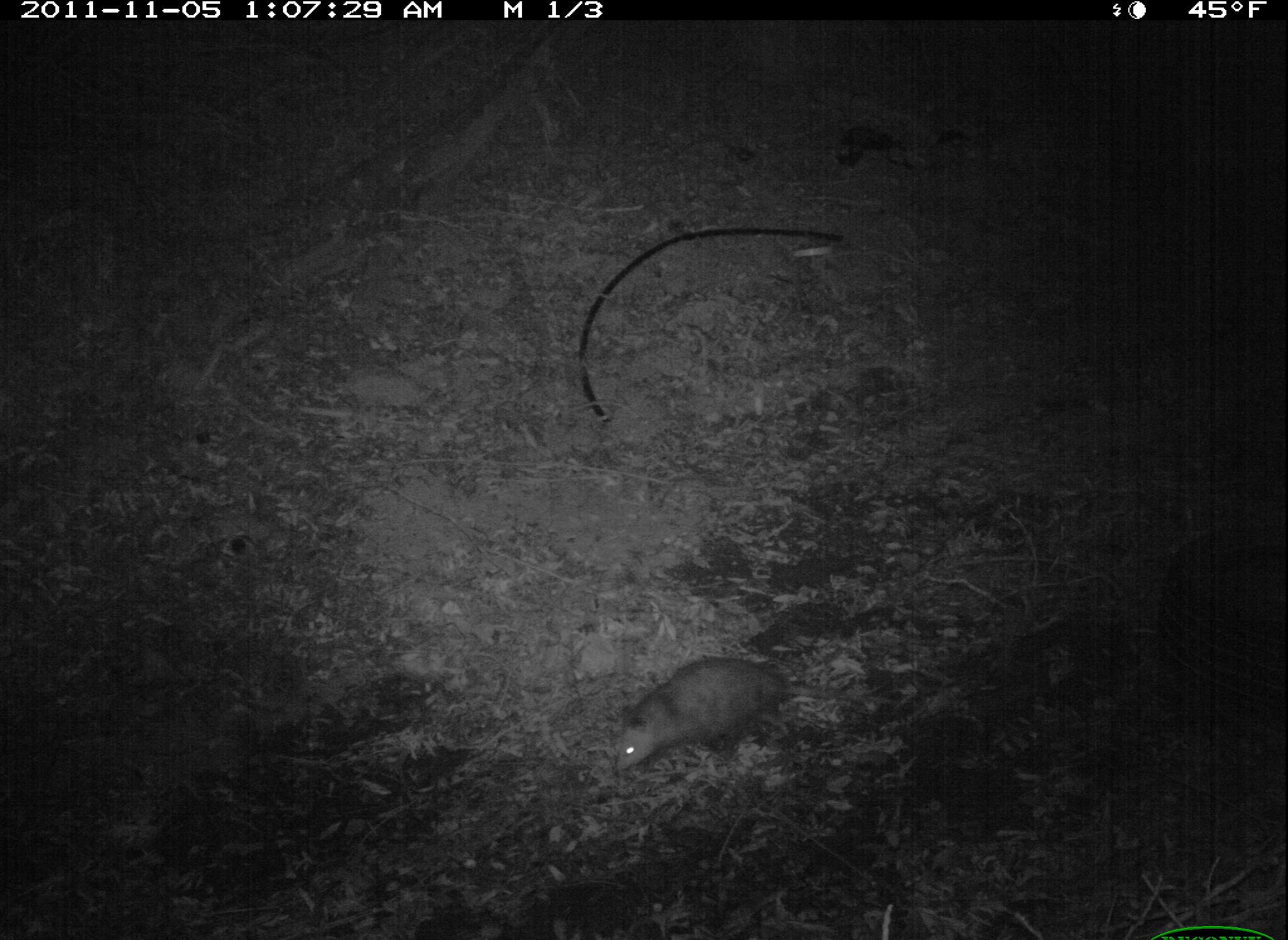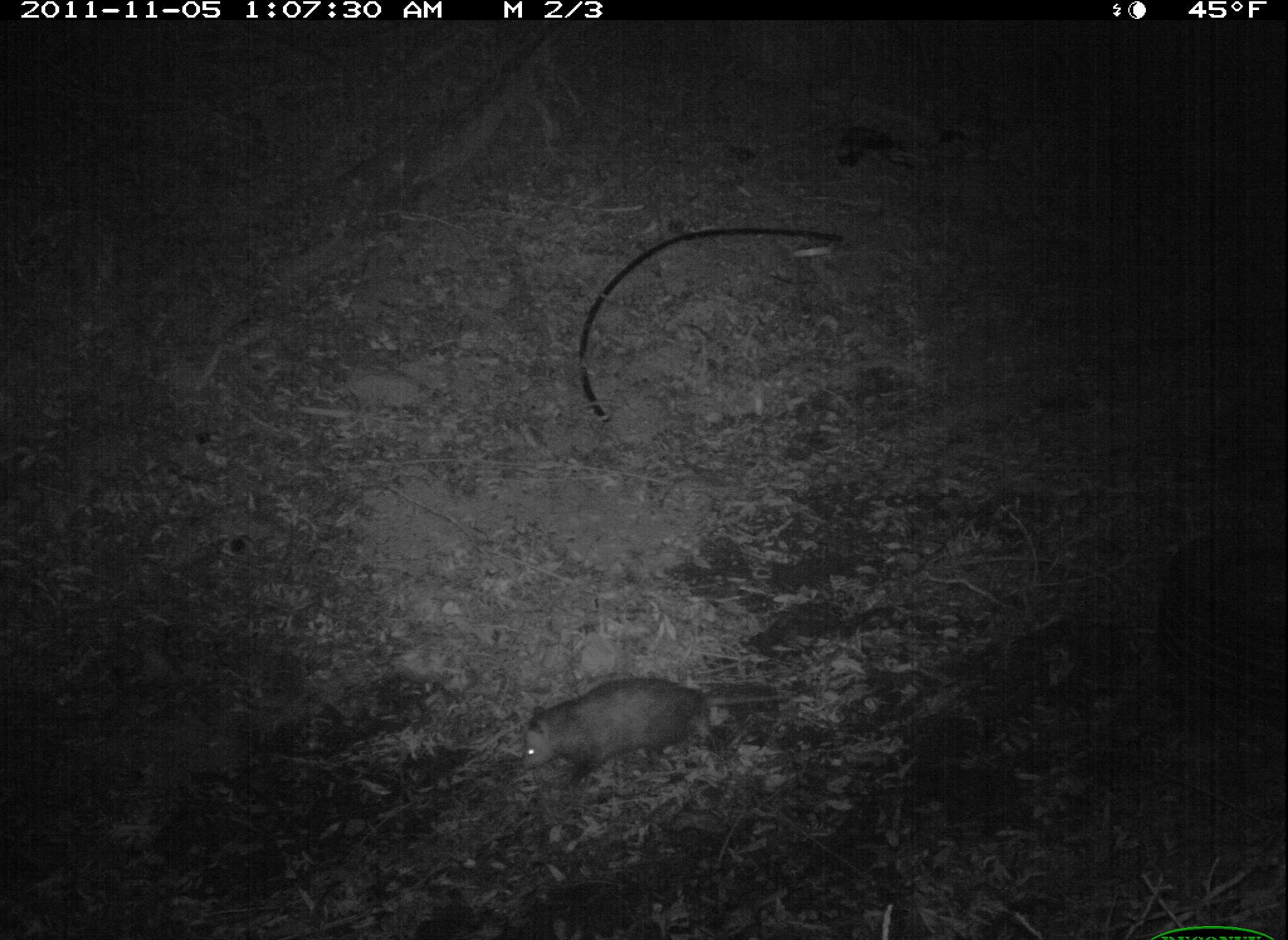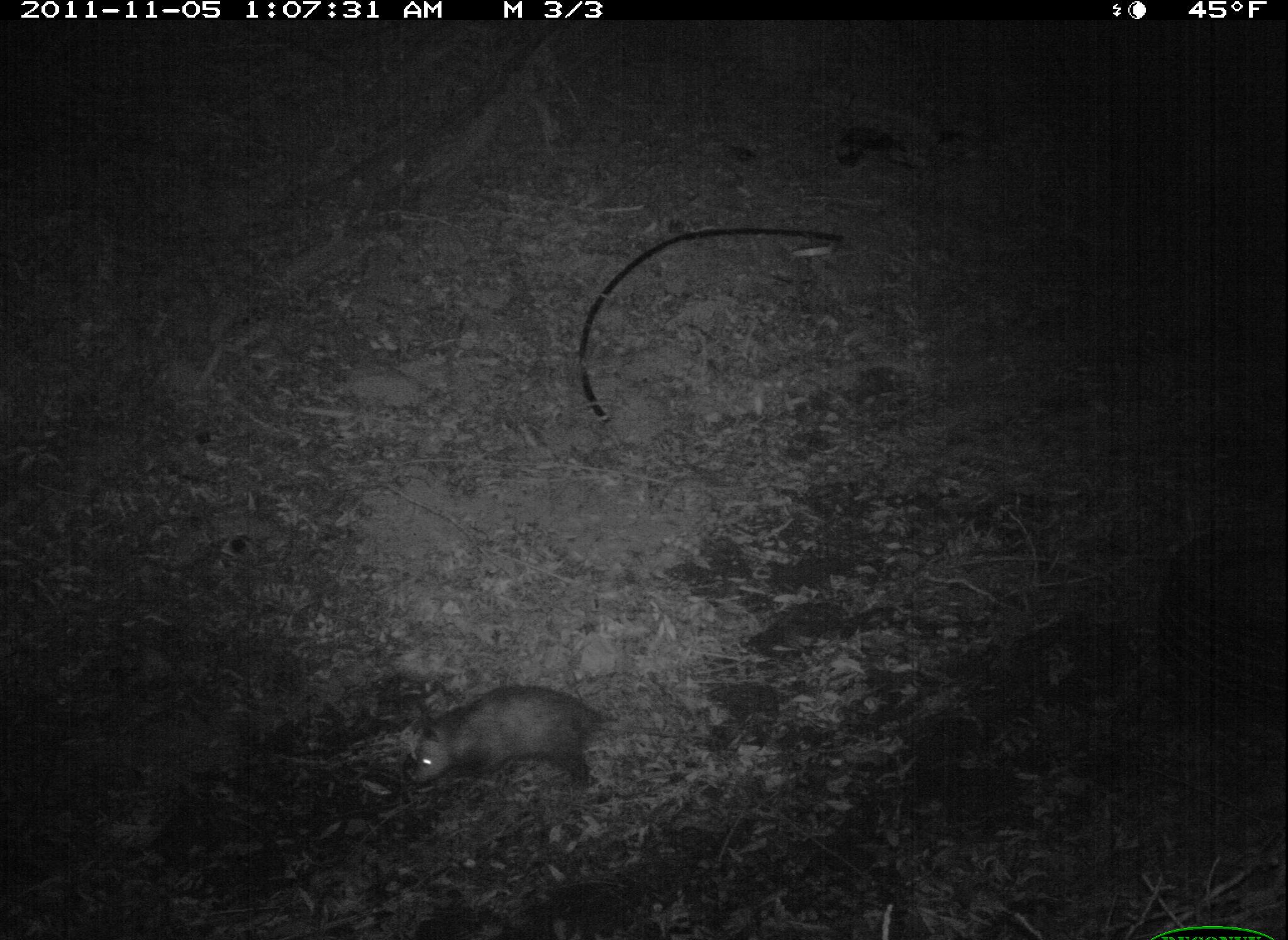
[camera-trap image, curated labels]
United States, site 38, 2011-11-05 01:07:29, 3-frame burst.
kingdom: Animalia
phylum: Chordata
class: Mammalia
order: Didelphimorphia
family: Didelphidae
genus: Didelphis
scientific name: Didelphis virginiana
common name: virginia opossum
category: opossum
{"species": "opossum (virginia opossum) (Didelphis virginiana)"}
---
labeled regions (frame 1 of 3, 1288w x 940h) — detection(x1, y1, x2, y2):
opossum: detection(586, 644, 858, 815)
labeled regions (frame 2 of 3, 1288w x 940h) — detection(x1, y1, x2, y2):
opossum: detection(486, 670, 821, 807)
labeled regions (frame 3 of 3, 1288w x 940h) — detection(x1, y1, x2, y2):
opossum: detection(364, 670, 642, 821)